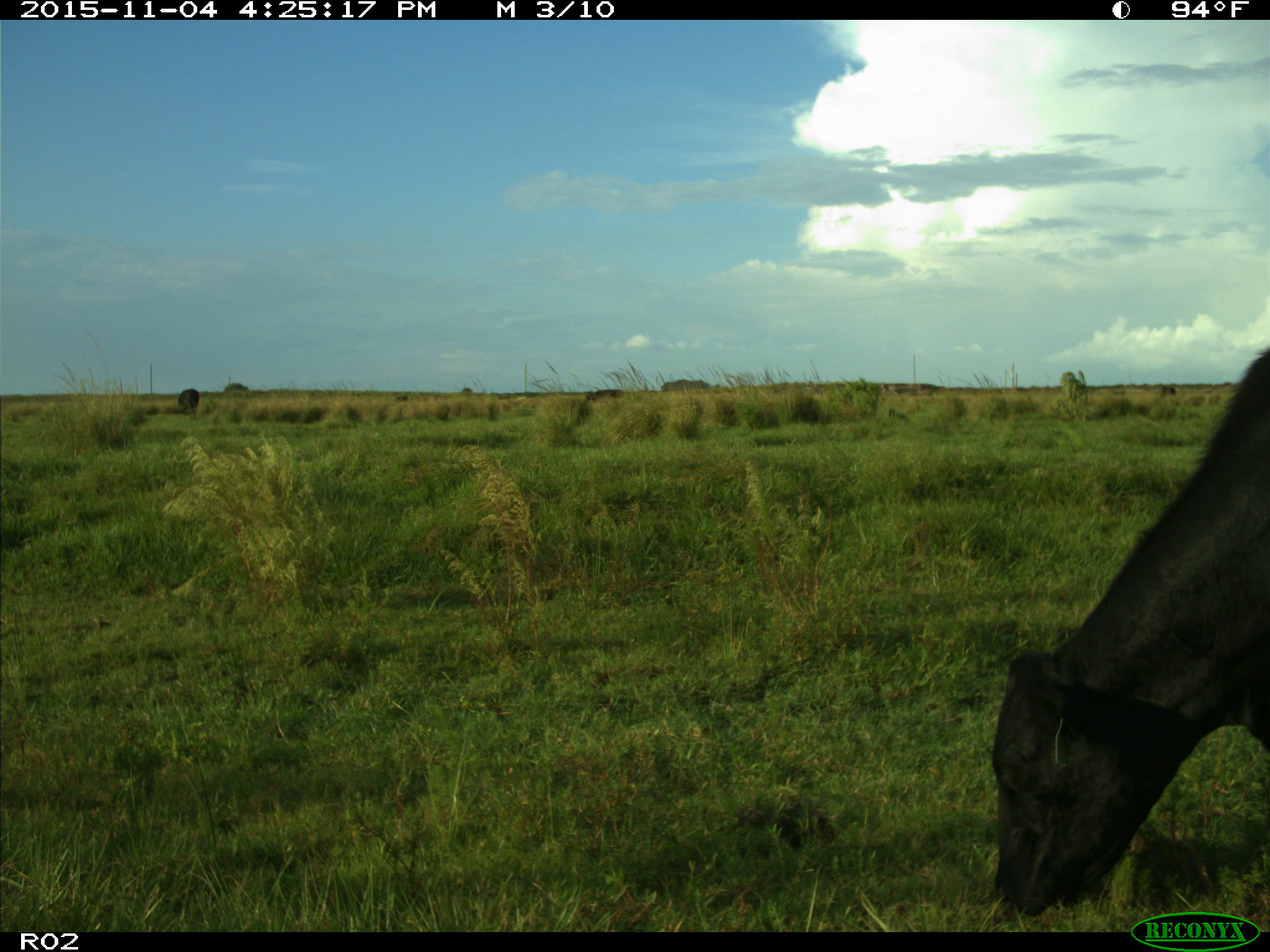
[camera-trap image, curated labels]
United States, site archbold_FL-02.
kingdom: Animalia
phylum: Chordata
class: Mammalia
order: Artiodactyla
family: Bovidae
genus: Bos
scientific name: Bos taurus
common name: domestic cow